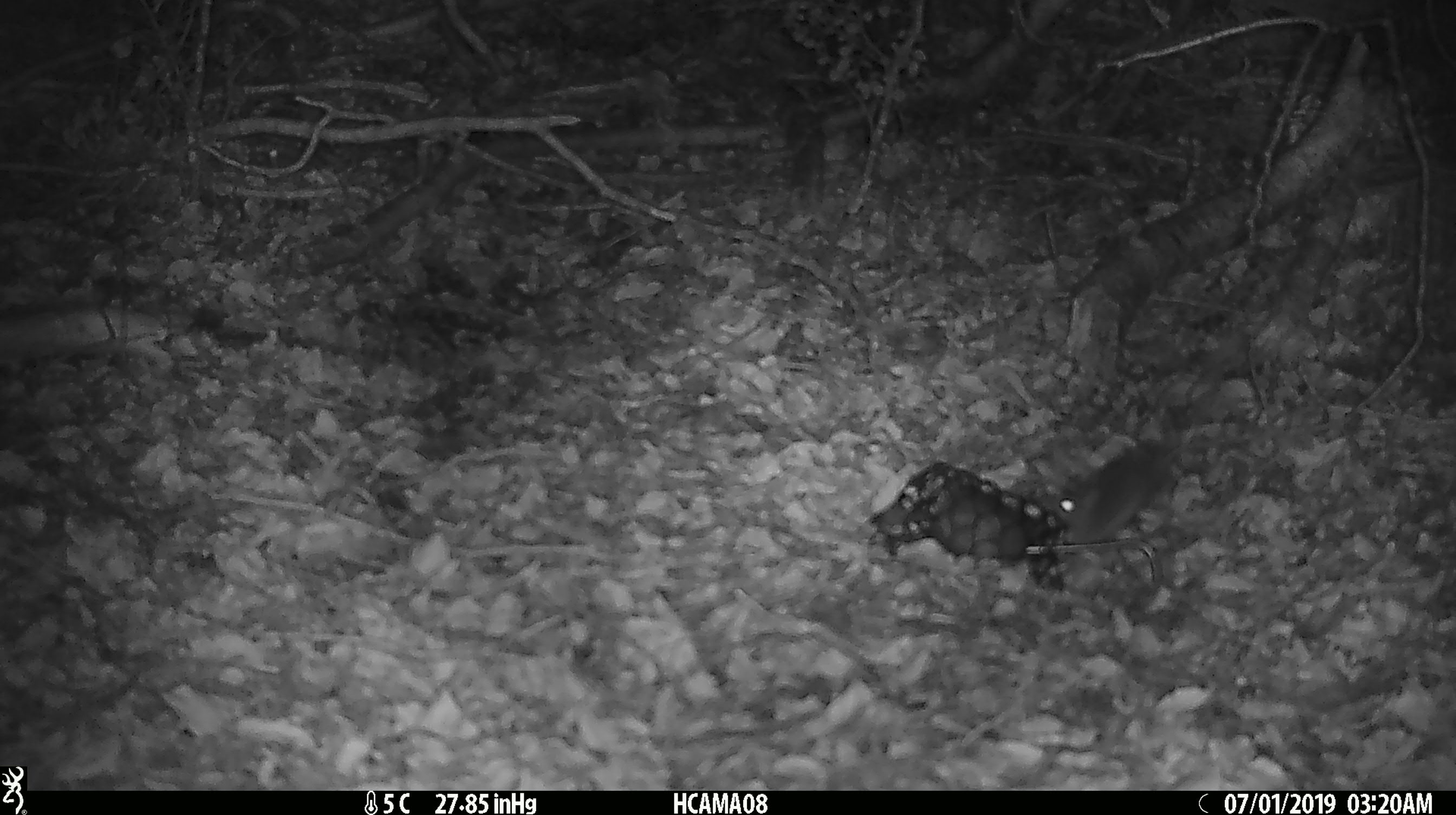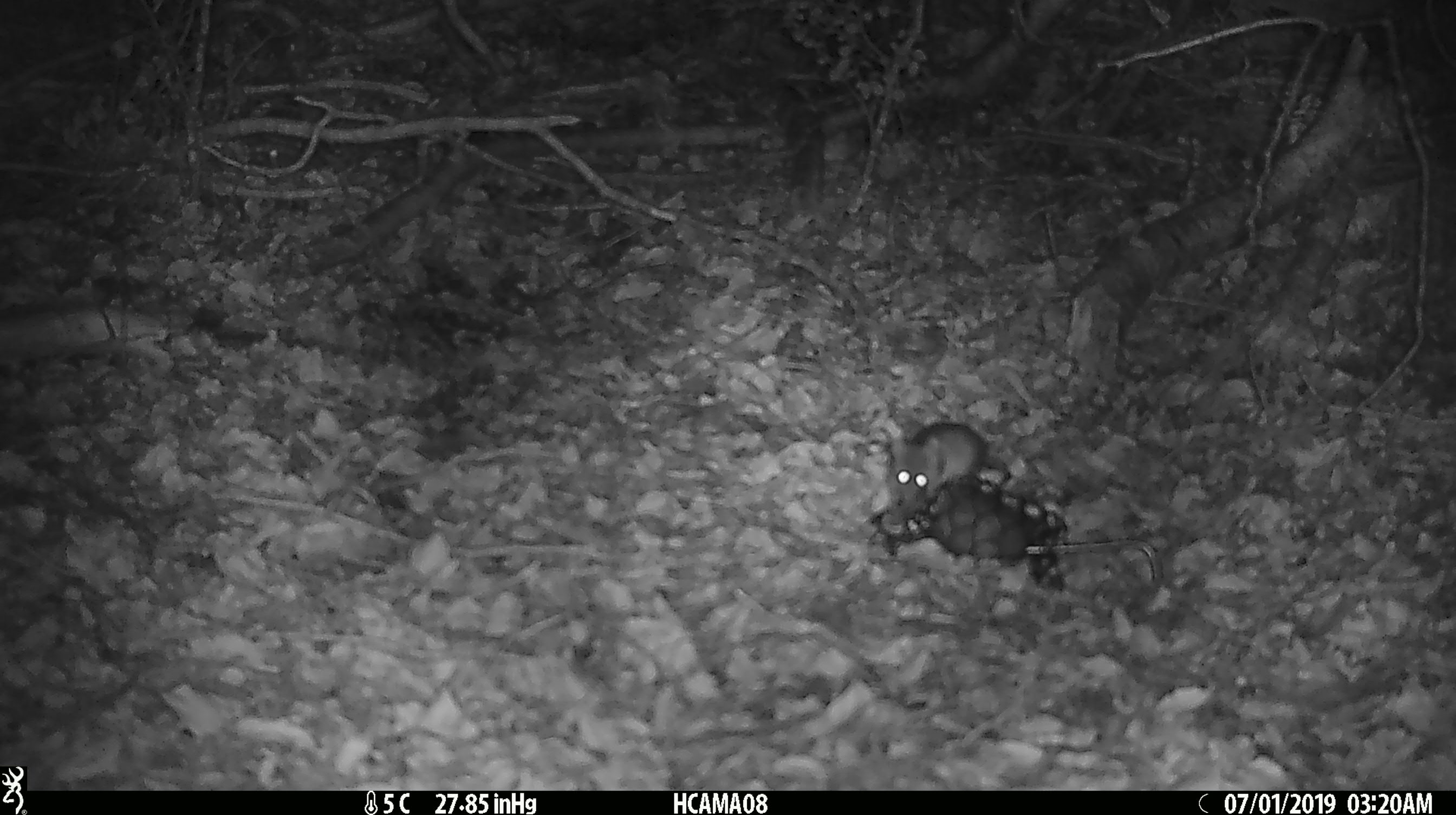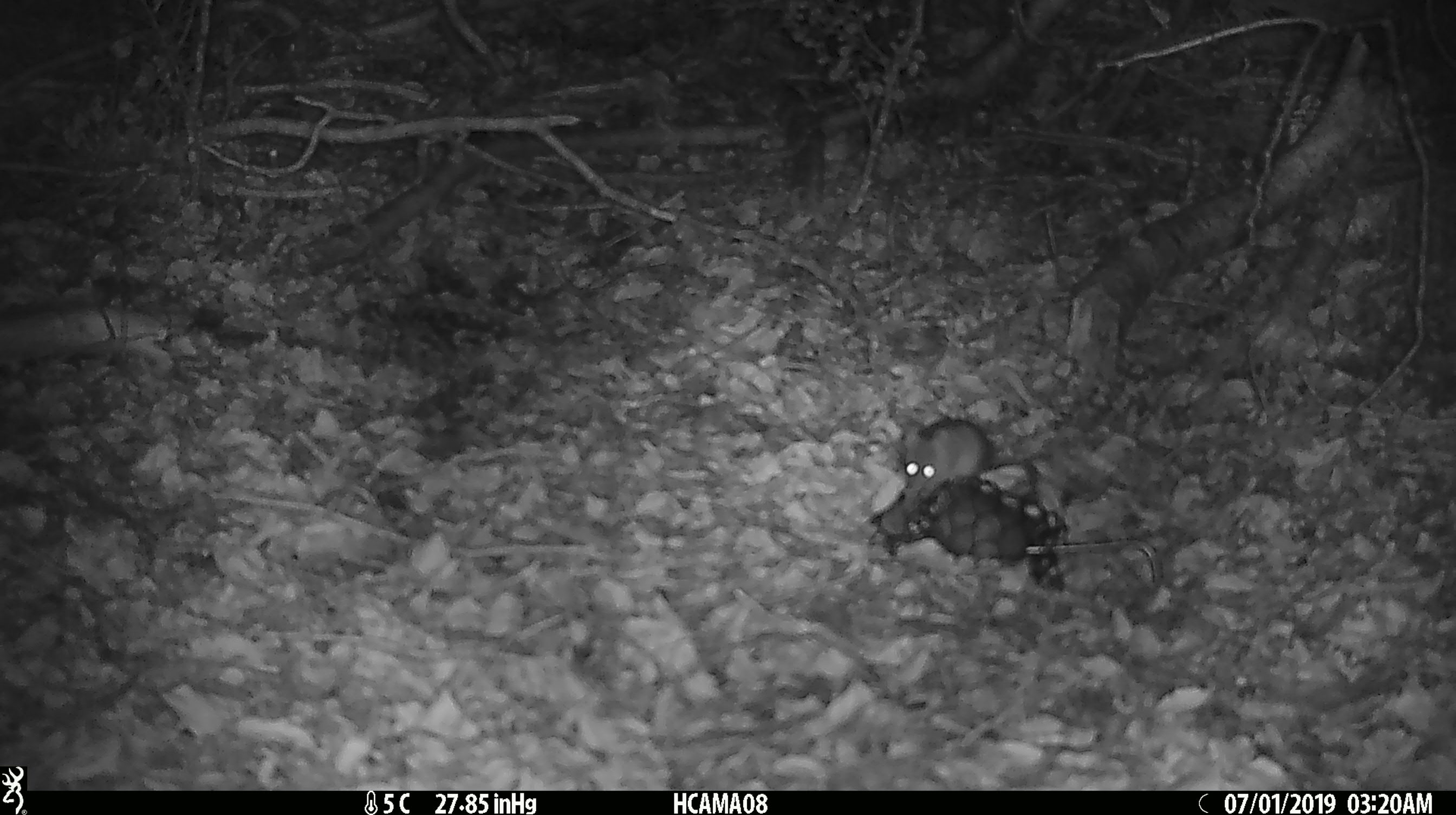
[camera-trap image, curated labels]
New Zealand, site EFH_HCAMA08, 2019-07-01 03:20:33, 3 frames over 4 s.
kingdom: Animalia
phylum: Chordata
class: Mammalia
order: Rodentia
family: Muridae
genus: Mus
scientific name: Mus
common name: mouse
Mouse (Mus).